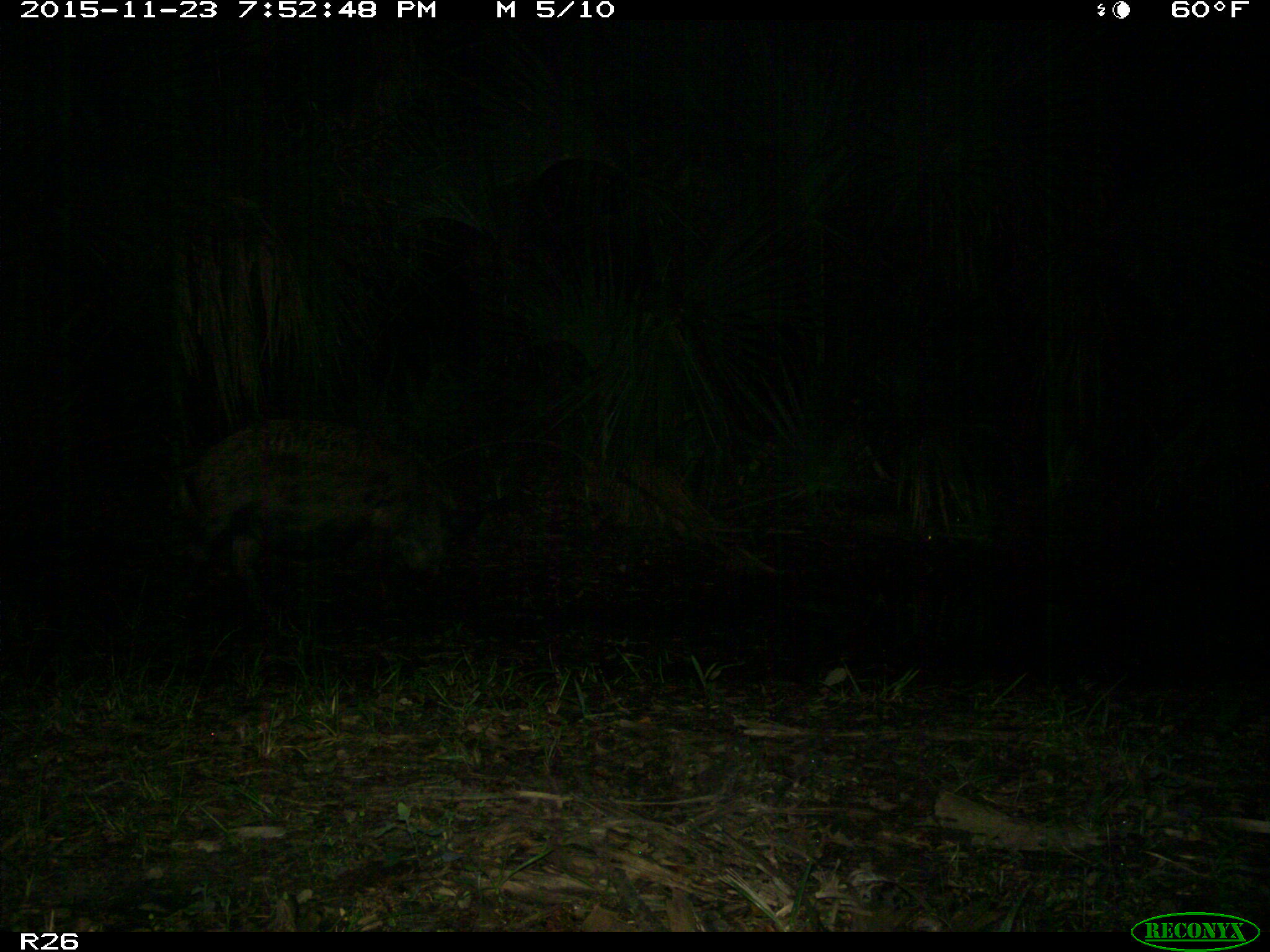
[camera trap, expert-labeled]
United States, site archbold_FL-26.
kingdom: Animalia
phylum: Chordata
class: Mammalia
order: Artiodactyla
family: Suidae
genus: Sus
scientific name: Sus scrofa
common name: wild boar